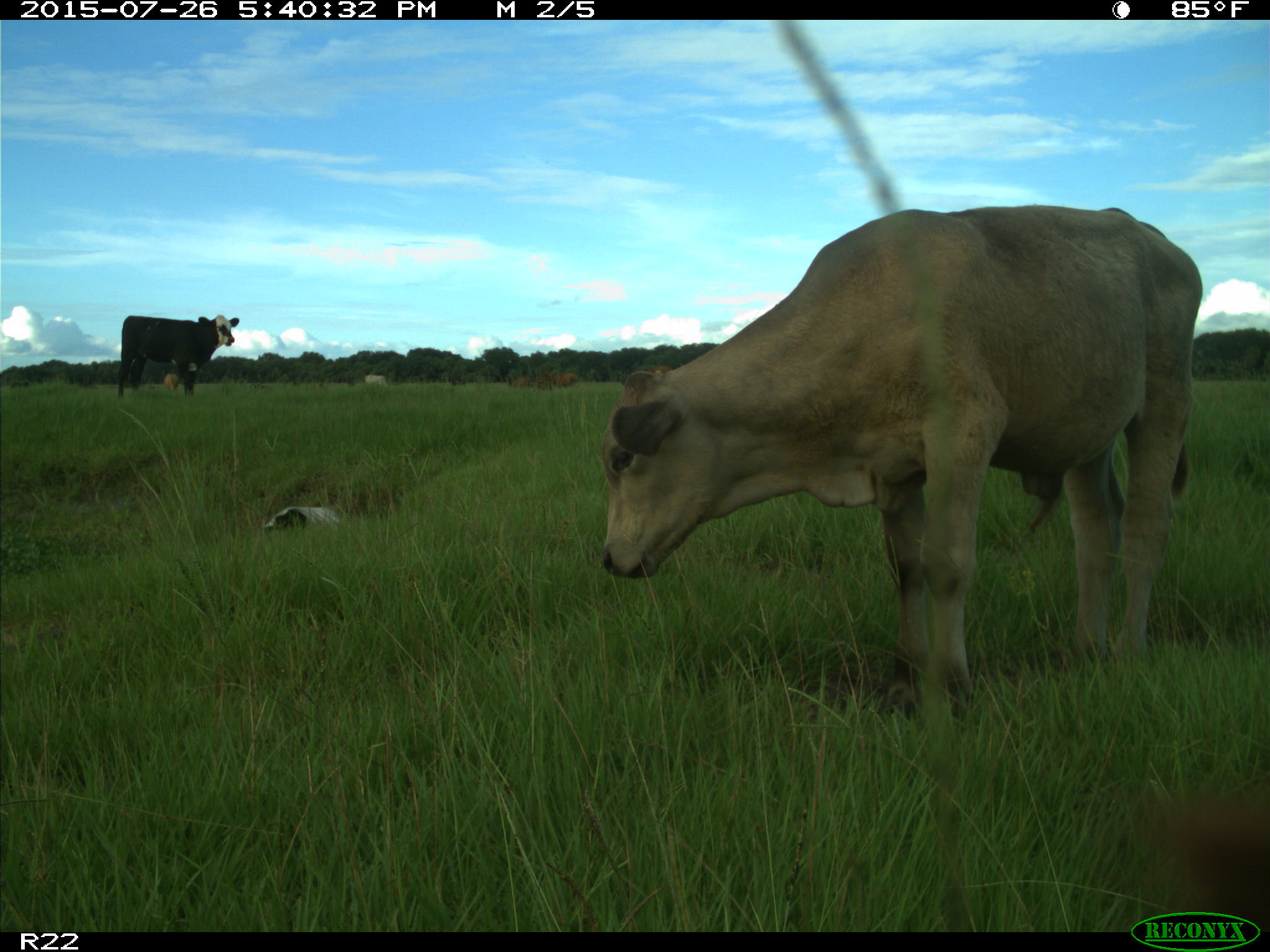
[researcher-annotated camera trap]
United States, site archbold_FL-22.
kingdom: Animalia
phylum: Chordata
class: Mammalia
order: Artiodactyla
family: Bovidae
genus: Bos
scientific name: Bos taurus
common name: domestic cow